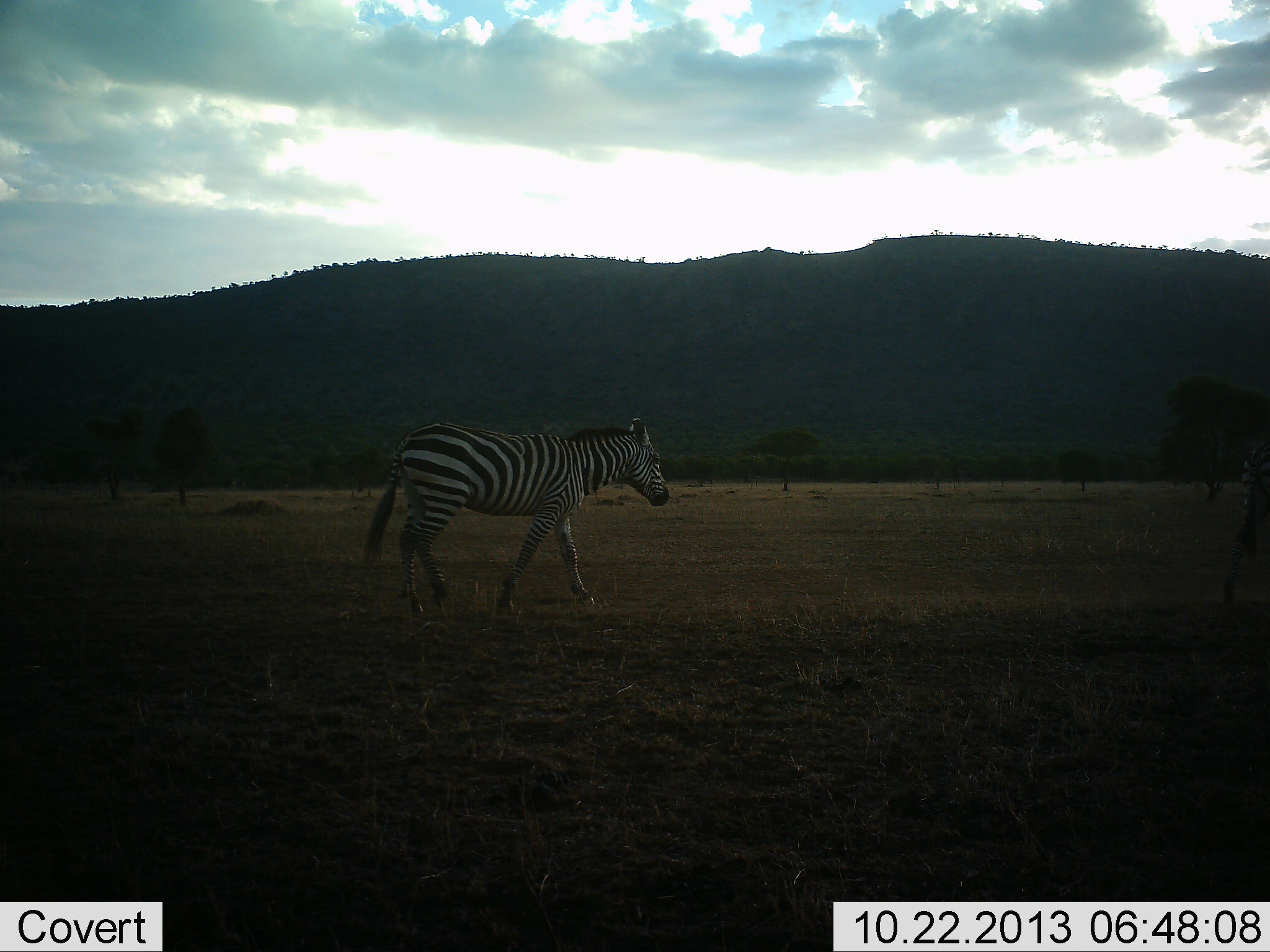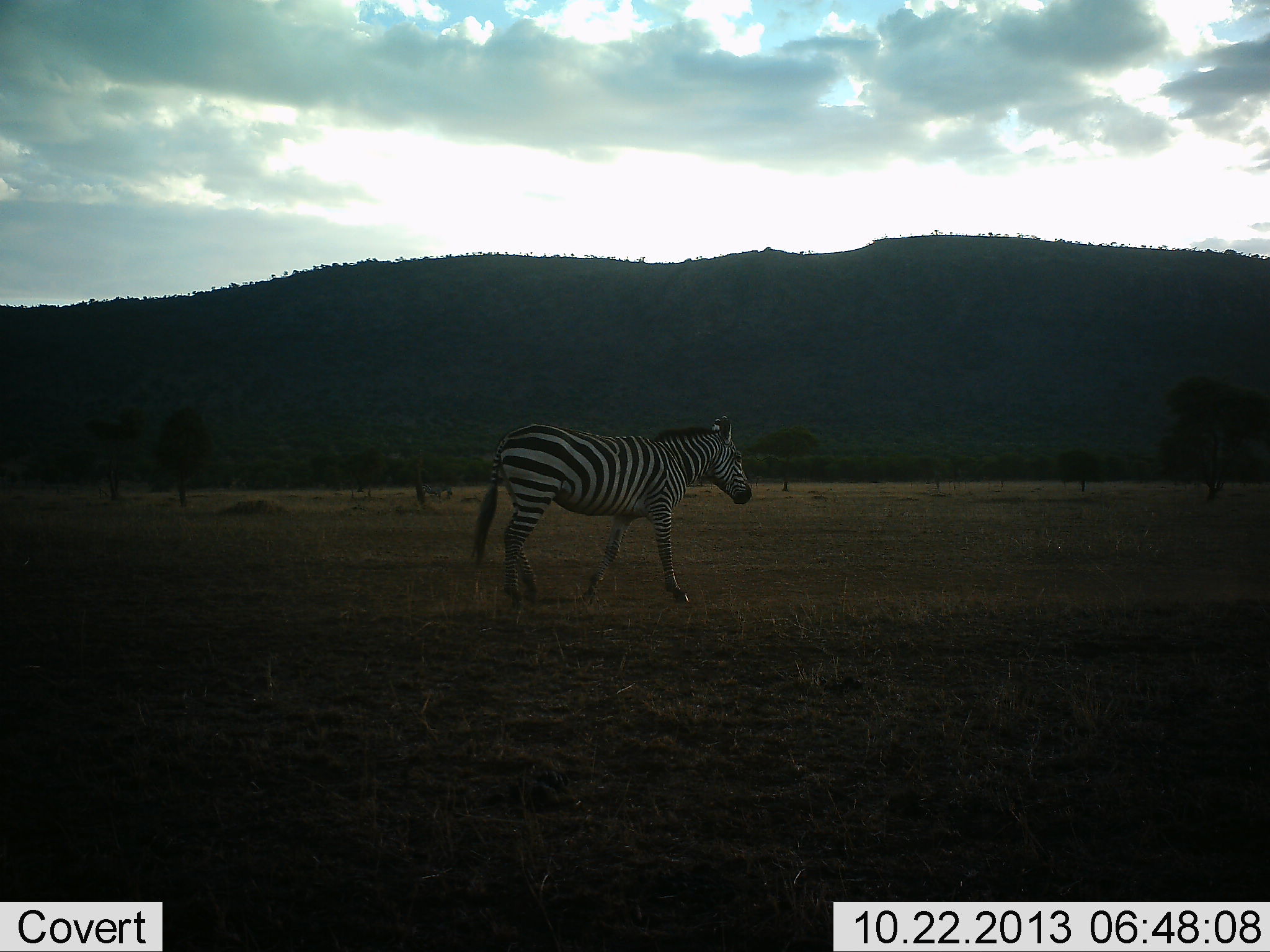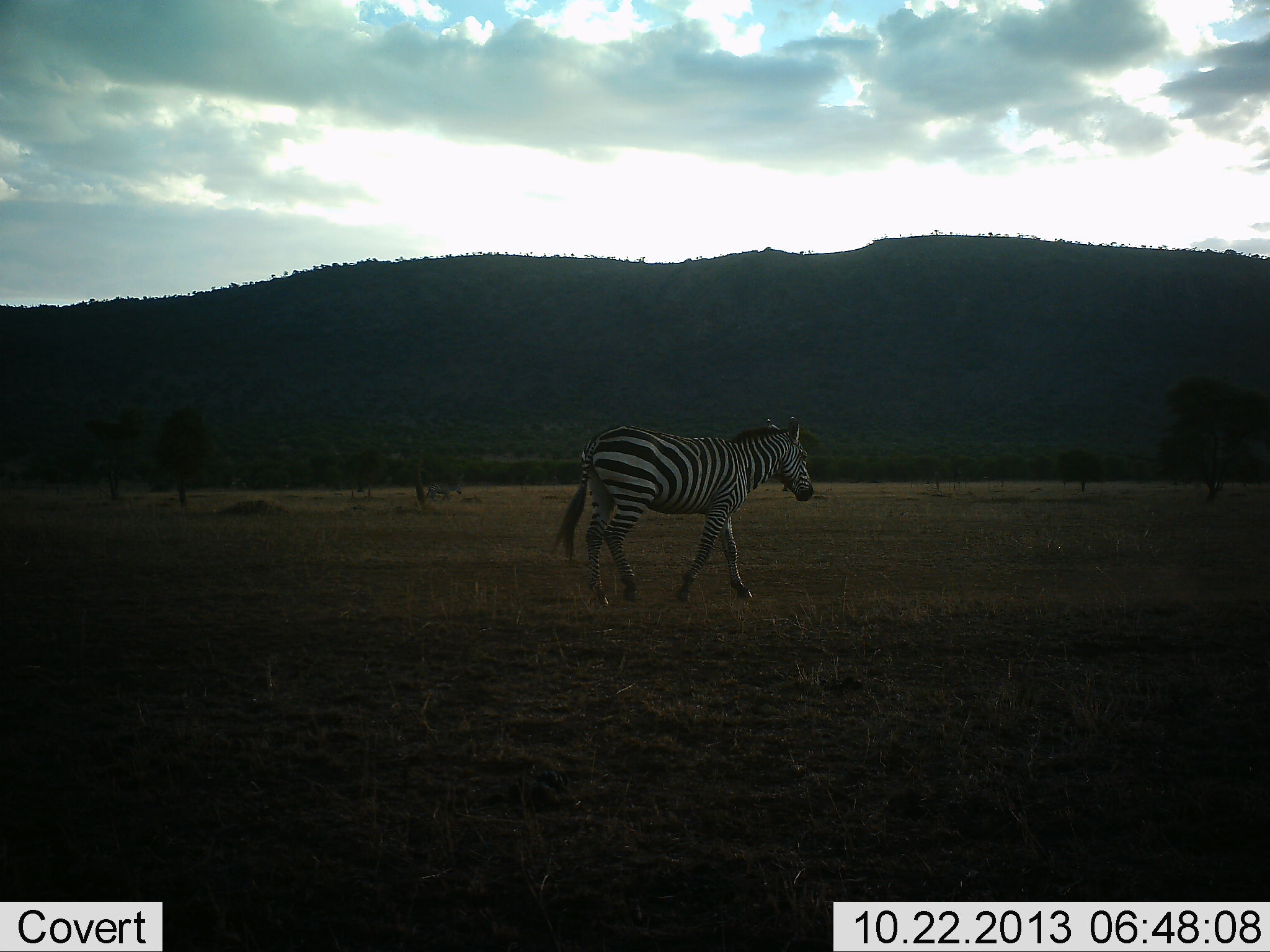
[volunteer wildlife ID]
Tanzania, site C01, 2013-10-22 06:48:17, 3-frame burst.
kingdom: Animalia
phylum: Chordata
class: Mammalia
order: Perissodactyla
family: Equidae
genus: Equus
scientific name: Equus quagga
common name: plains zebra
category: zebra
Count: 1.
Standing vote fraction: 10%.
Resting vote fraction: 0%.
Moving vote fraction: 90%.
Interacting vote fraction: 0%.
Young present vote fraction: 0%.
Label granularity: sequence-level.